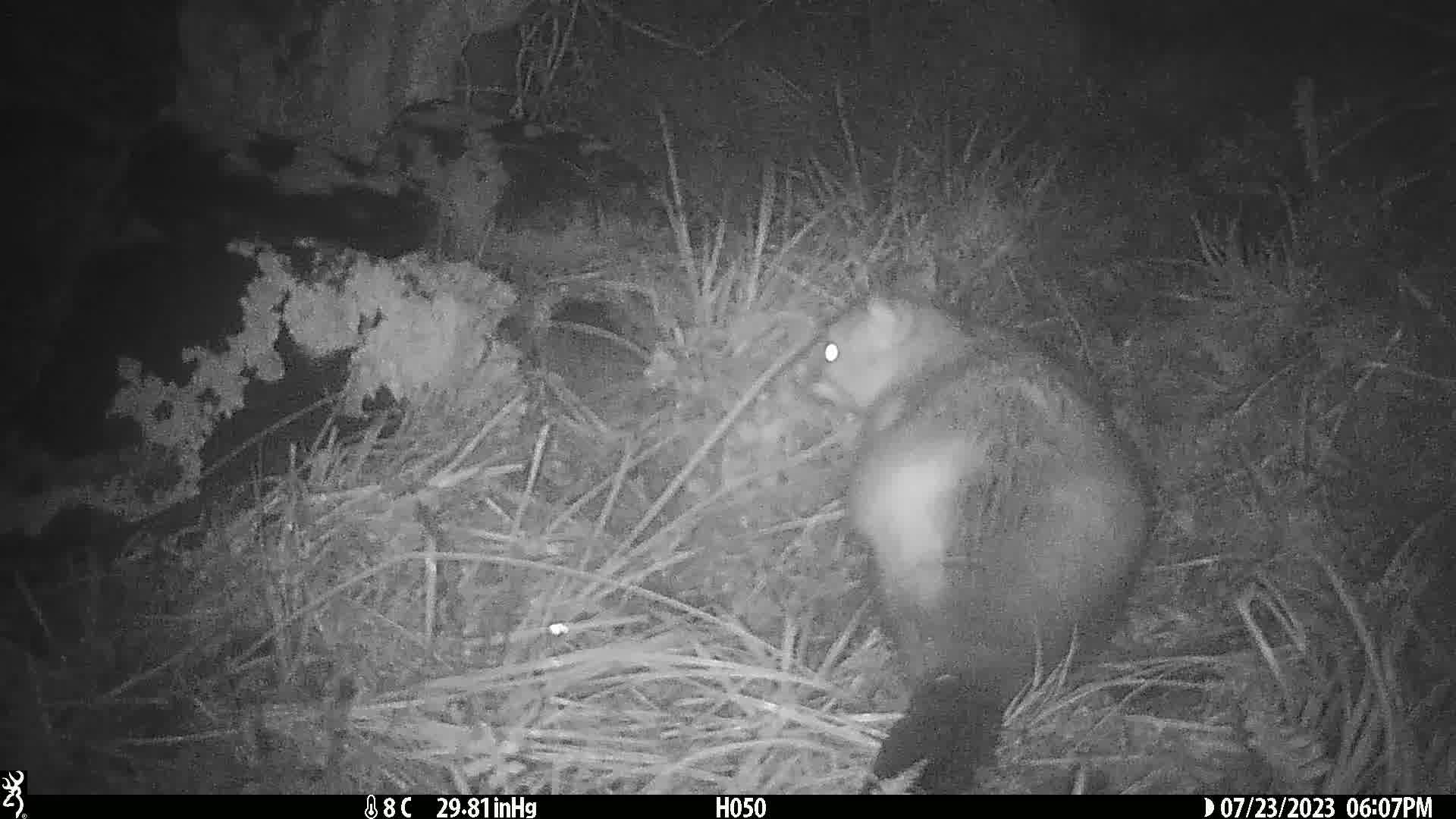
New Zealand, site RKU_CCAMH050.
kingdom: Animalia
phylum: Chordata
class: Mammalia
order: Diprotodontia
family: Phalangeridae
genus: Trichosurus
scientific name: Trichosurus vulpecula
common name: common brushtail possum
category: possum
Possum (common brushtail possum) (Trichosurus vulpecula).